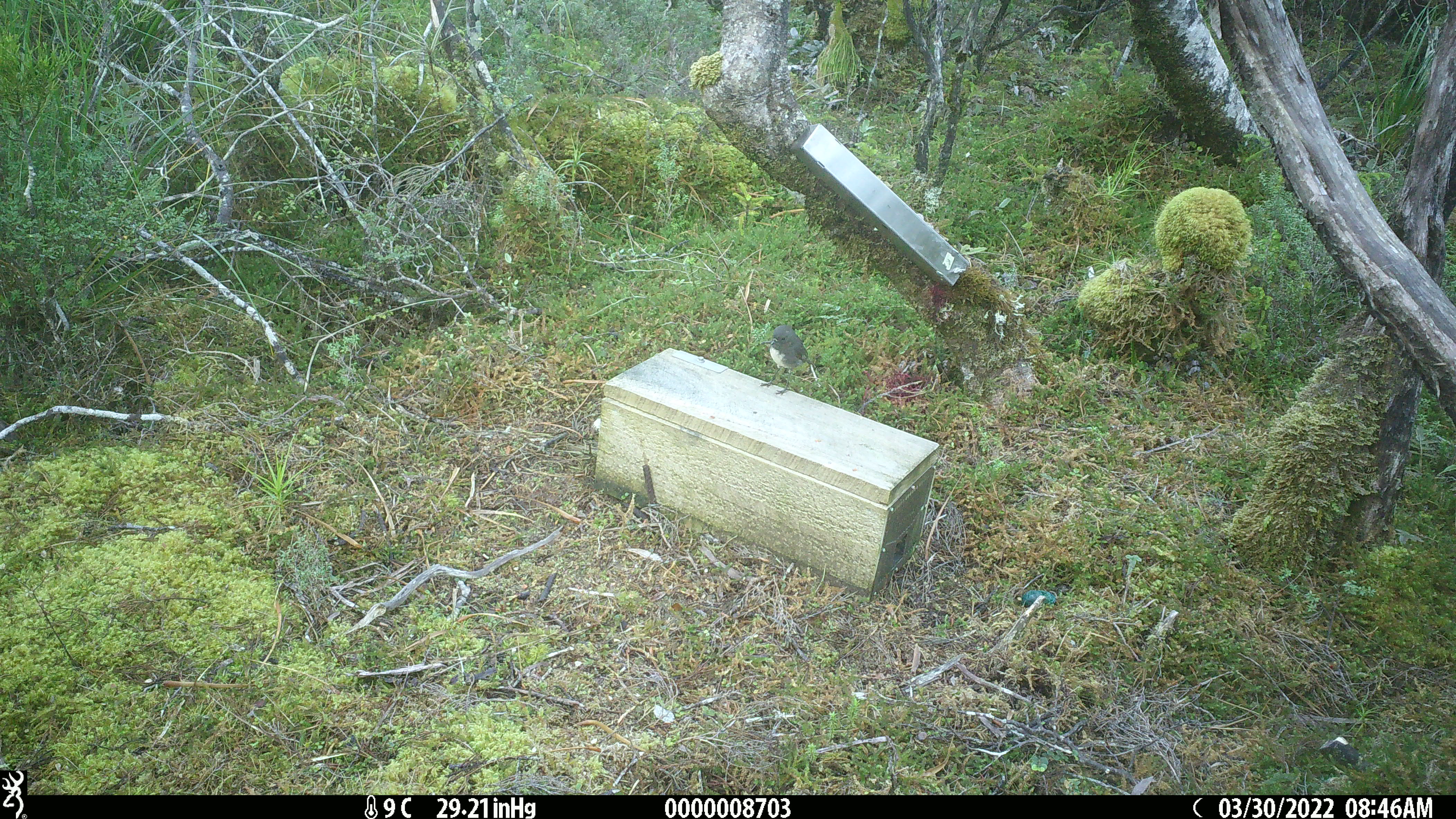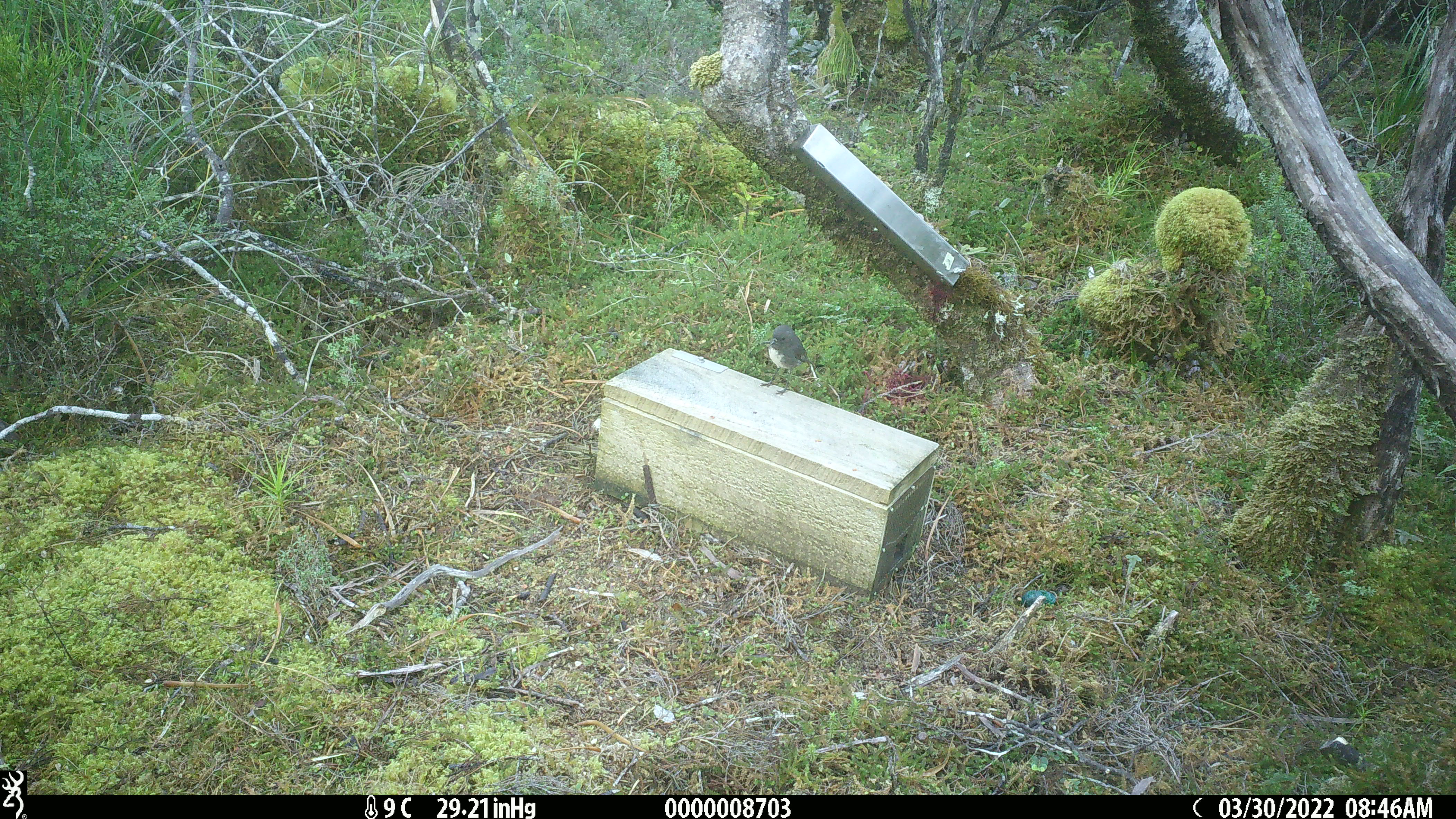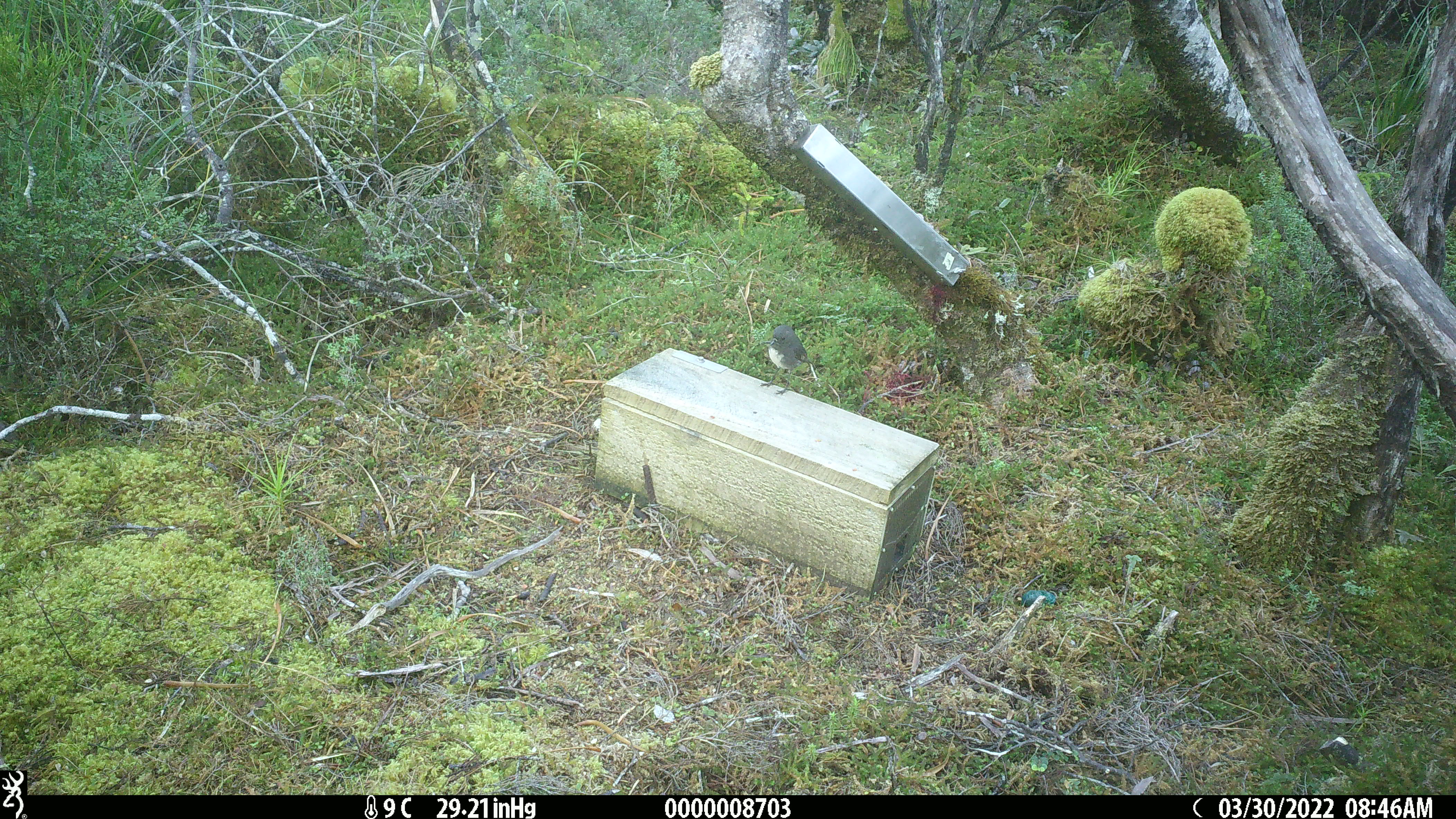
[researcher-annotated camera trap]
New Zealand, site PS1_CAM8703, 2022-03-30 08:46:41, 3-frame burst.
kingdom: Animalia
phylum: Chordata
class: Aves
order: Passeriformes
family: Petroicidae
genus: Petroica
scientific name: Petroica australis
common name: new zealand robin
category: robin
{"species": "robin (new zealand robin) (Petroica australis)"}